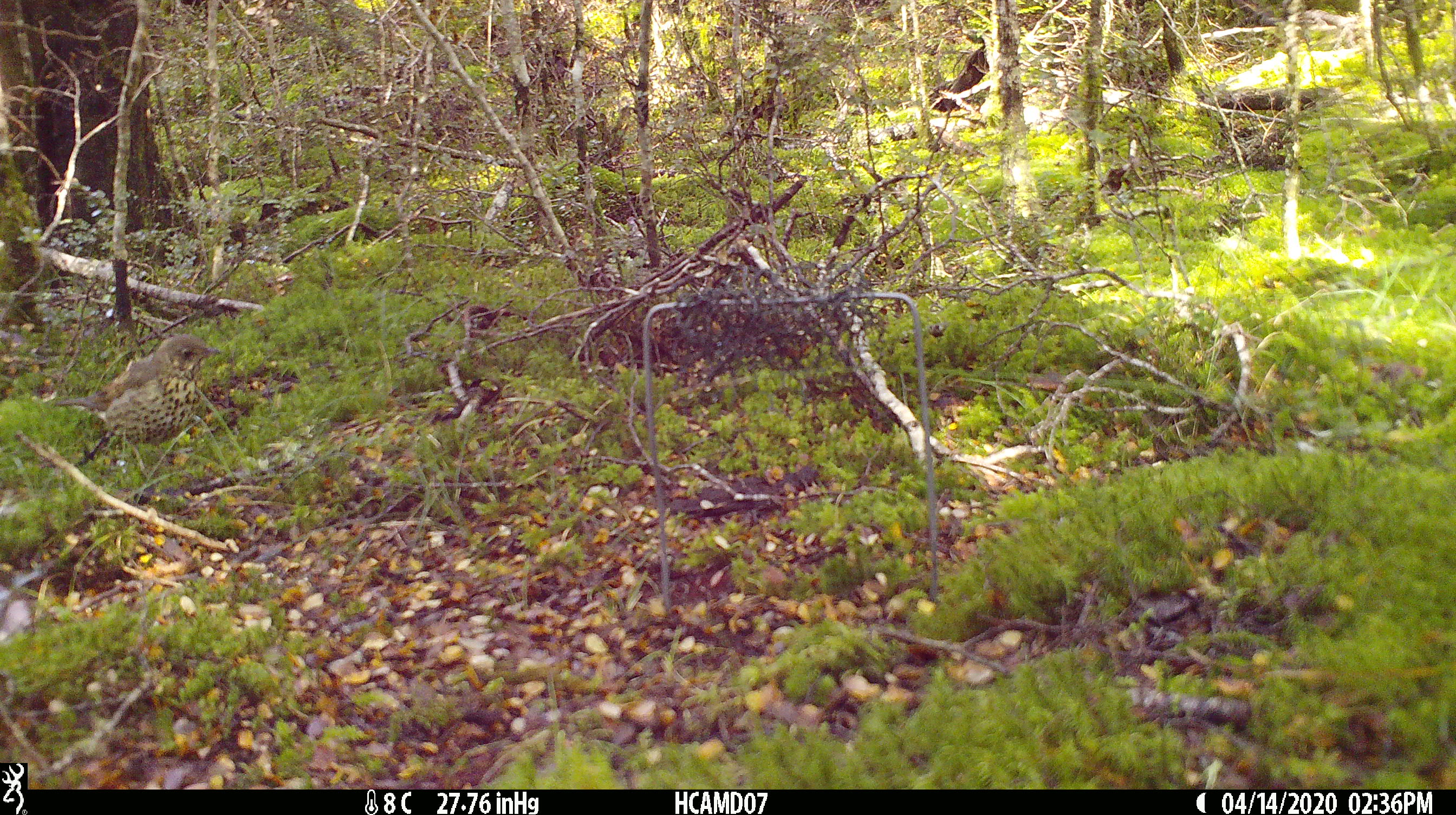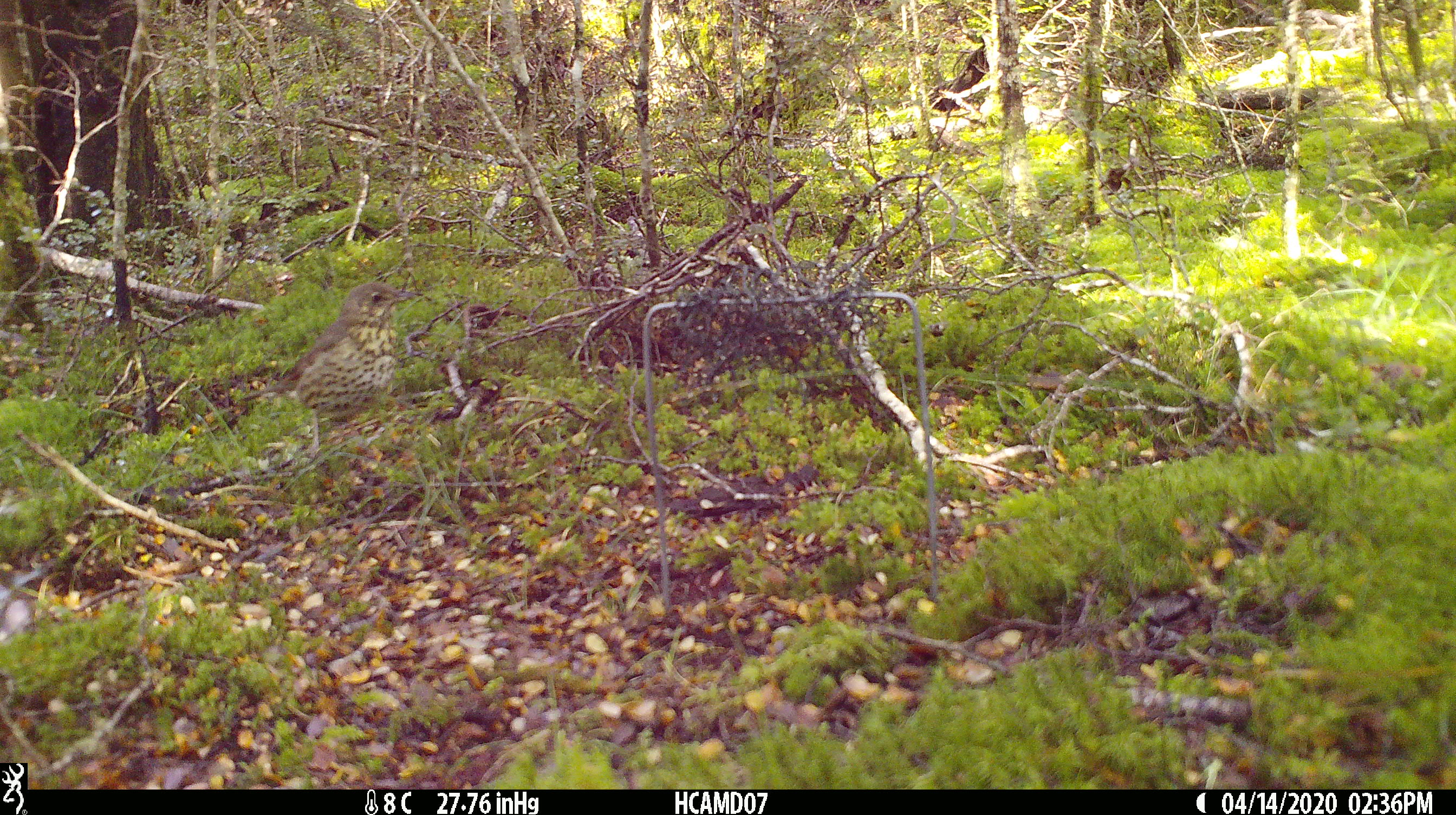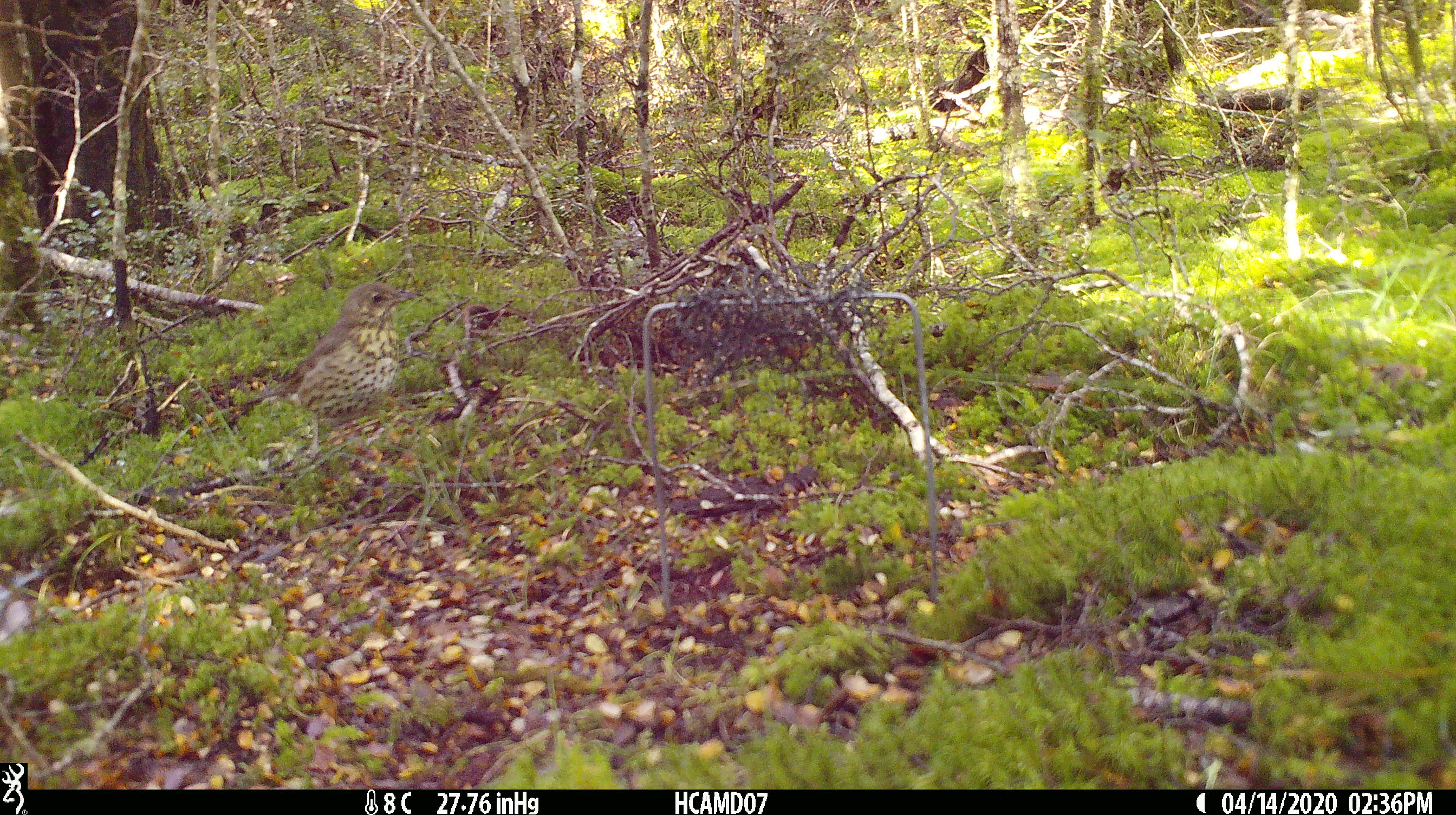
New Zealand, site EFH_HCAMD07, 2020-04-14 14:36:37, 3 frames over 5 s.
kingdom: Animalia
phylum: Chordata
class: Aves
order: Passeriformes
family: Turdidae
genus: Turdus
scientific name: Turdus philomelos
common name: song thrush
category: thrush